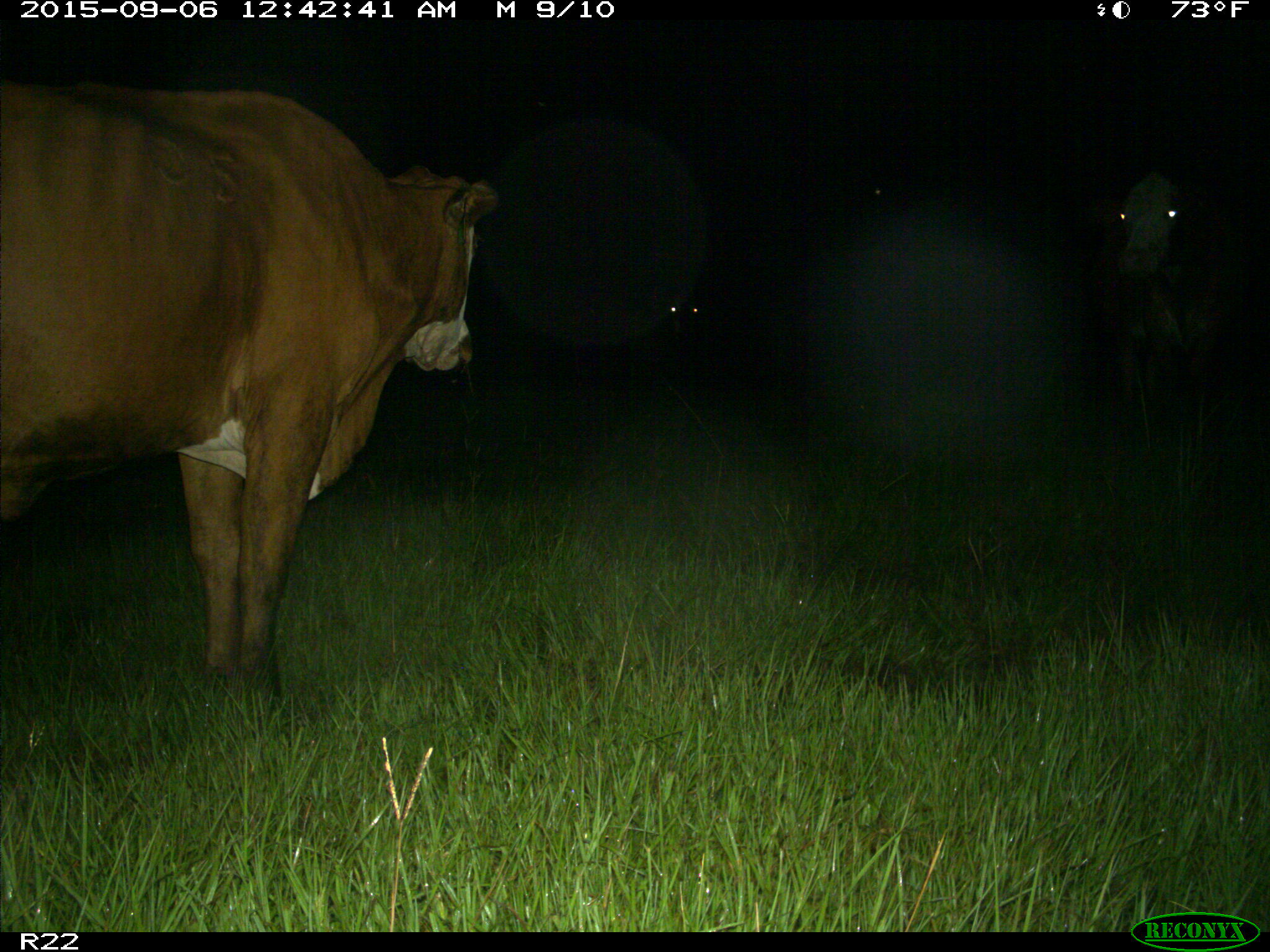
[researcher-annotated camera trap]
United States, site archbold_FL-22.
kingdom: Animalia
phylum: Chordata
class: Mammalia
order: Artiodactyla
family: Bovidae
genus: Bos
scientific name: Bos taurus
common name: domestic cow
Bos taurus (domestic cow).